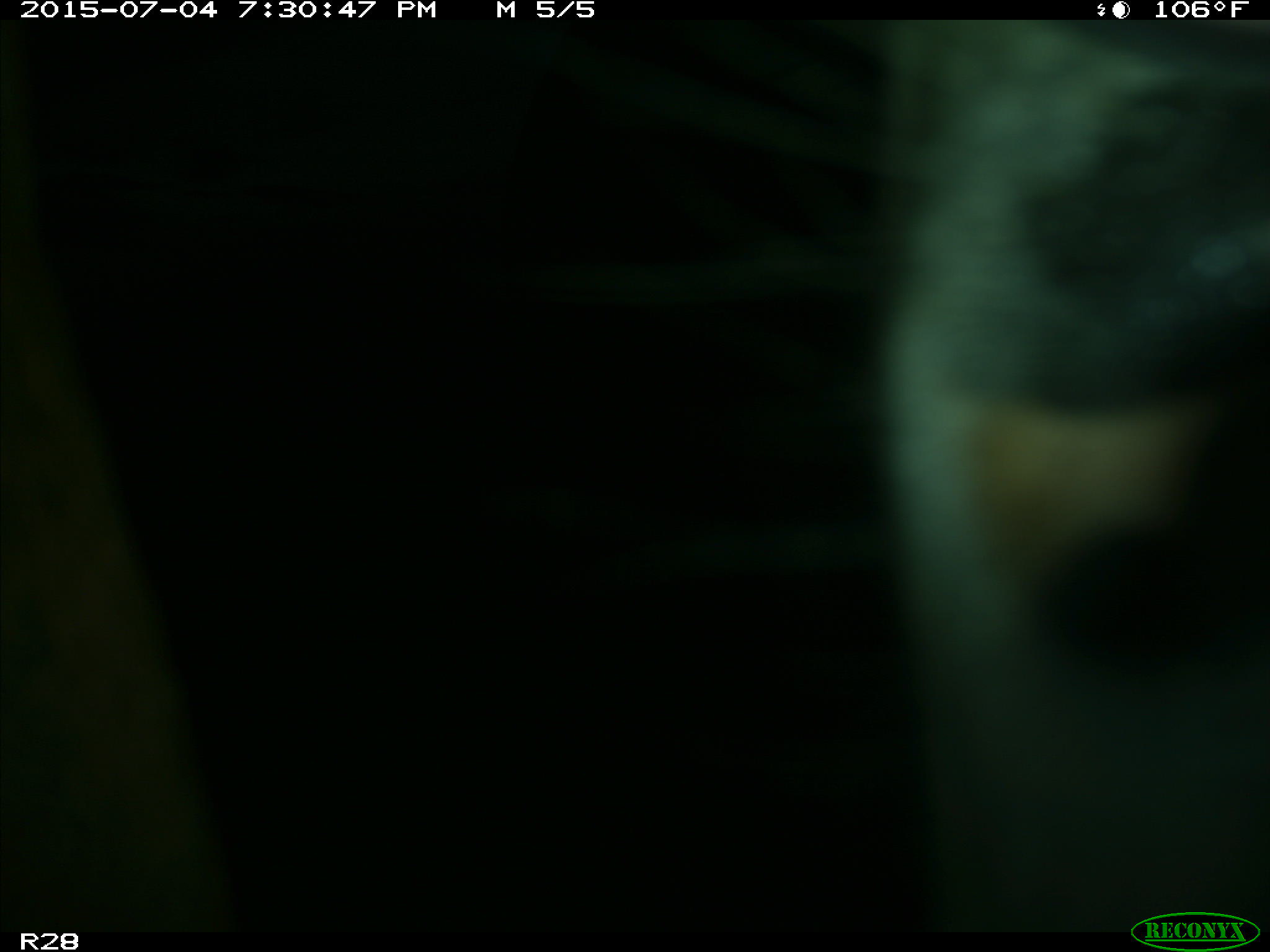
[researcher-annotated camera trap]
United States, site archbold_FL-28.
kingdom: Animalia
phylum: Chordata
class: Mammalia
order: Artiodactyla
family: Bovidae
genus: Bos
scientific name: Bos taurus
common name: domestic cow